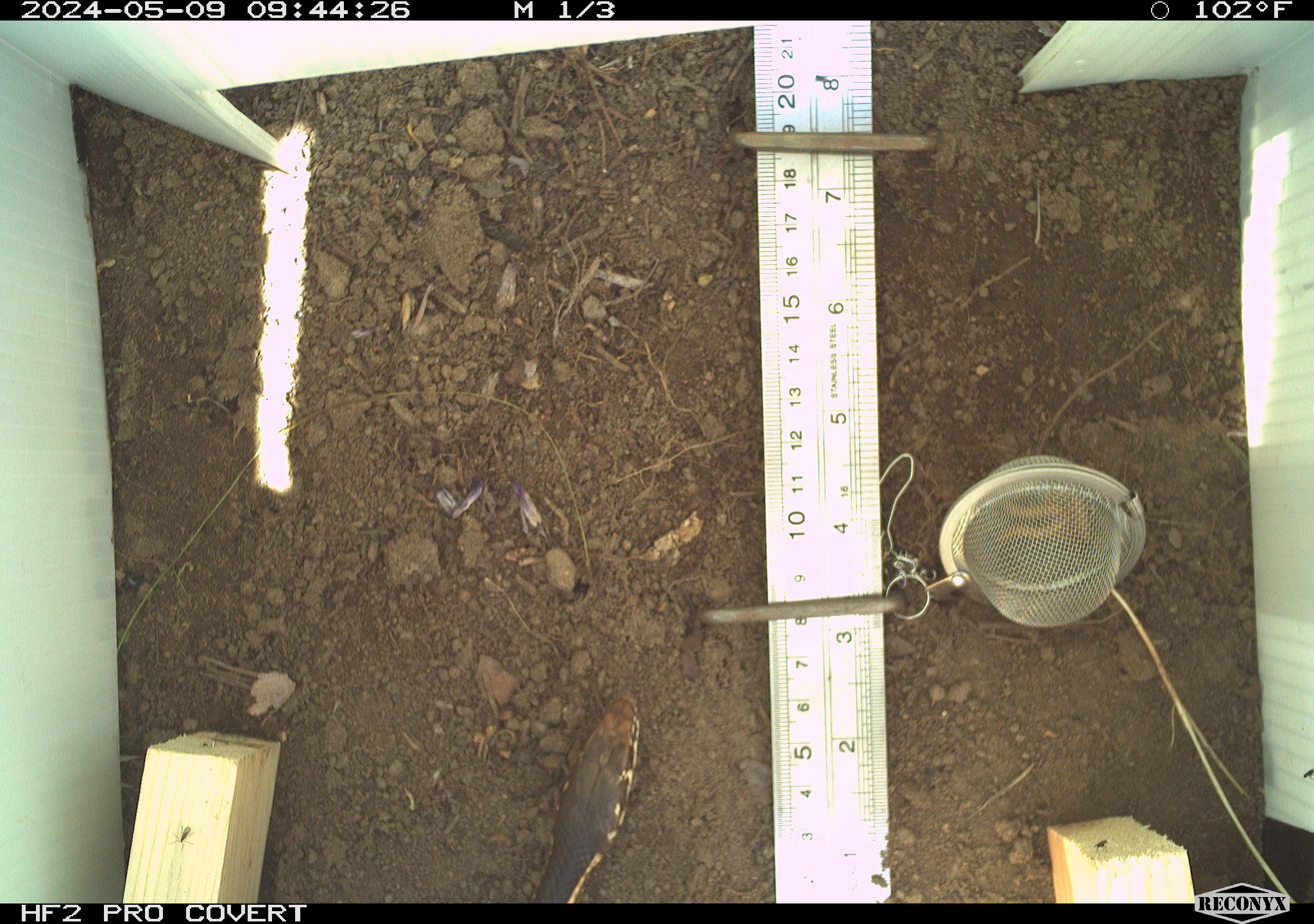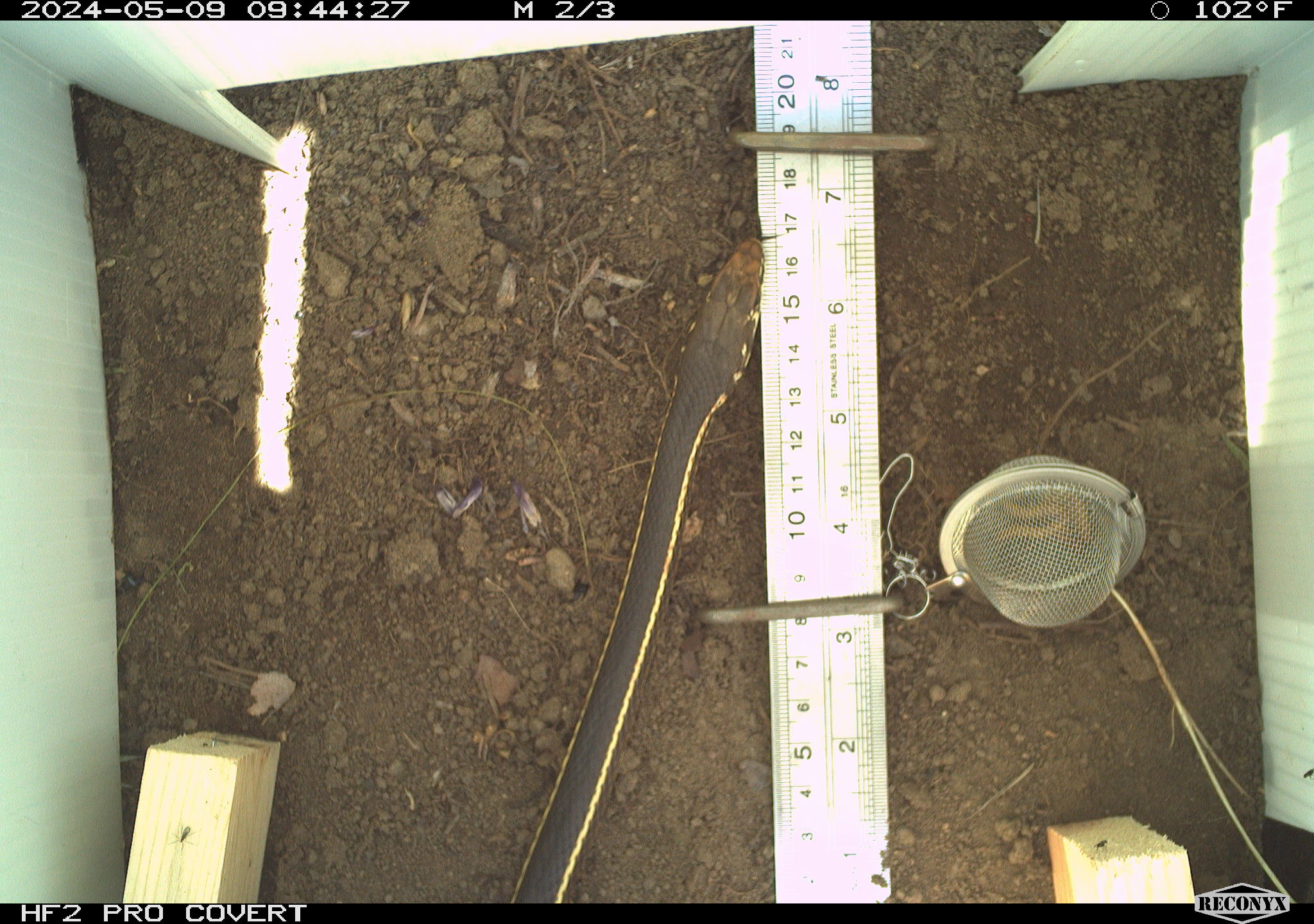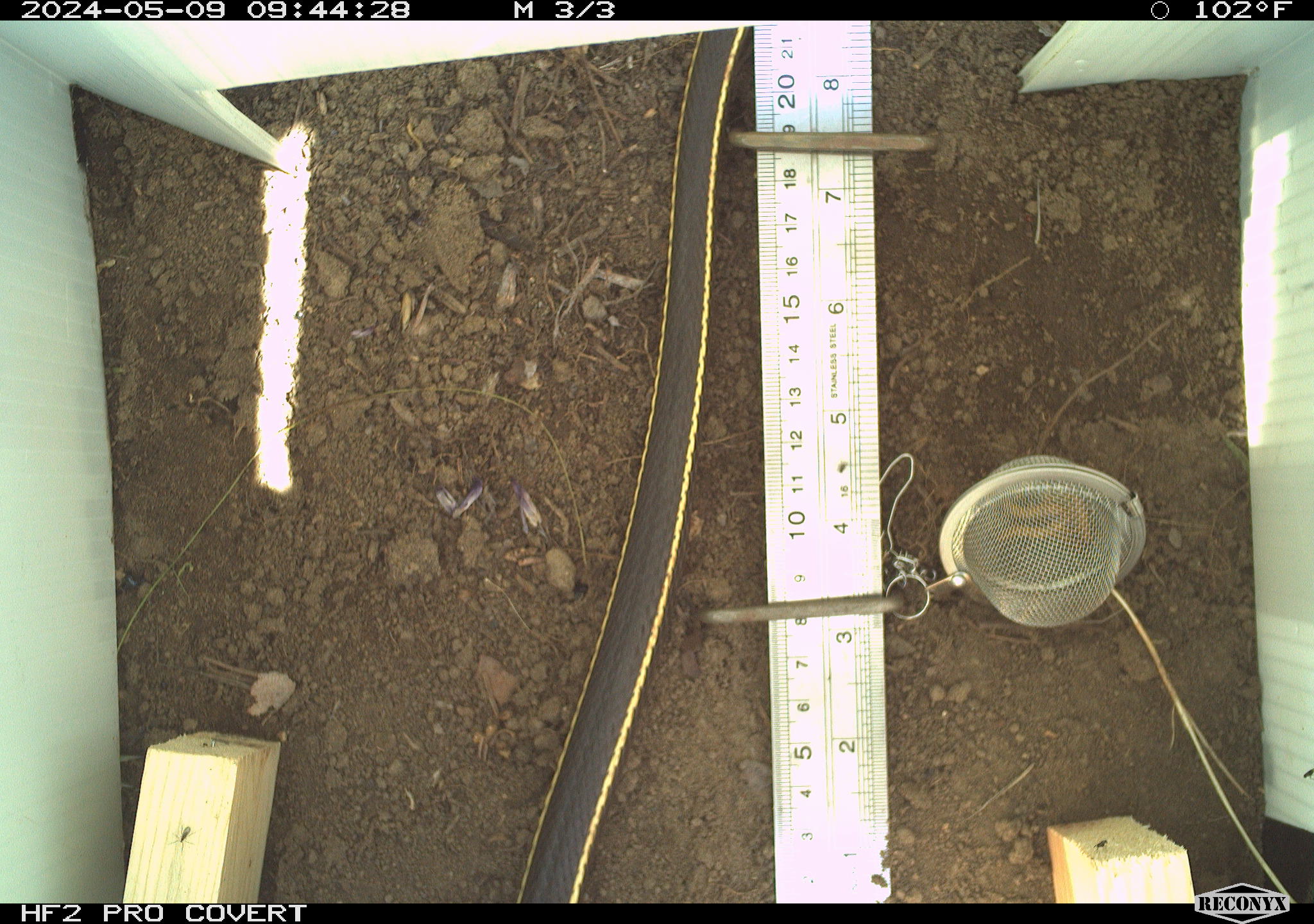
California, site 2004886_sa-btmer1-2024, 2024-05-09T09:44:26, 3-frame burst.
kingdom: Animalia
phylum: Chordata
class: Reptilia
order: Squamata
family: Colubridae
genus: Masticophis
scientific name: Masticophis lateralis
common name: striped racer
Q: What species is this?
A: Striped racer (Masticophis lateralis).